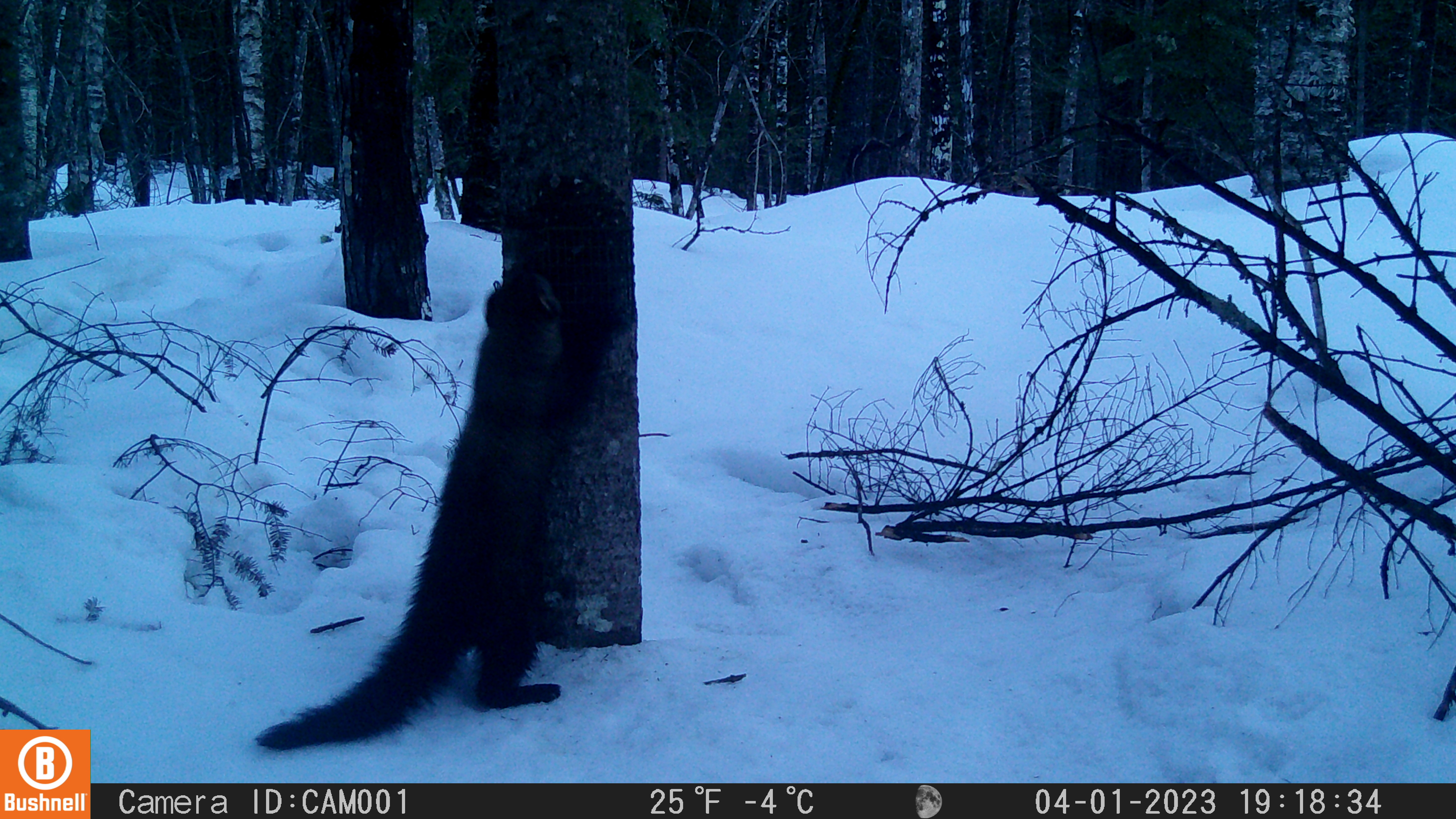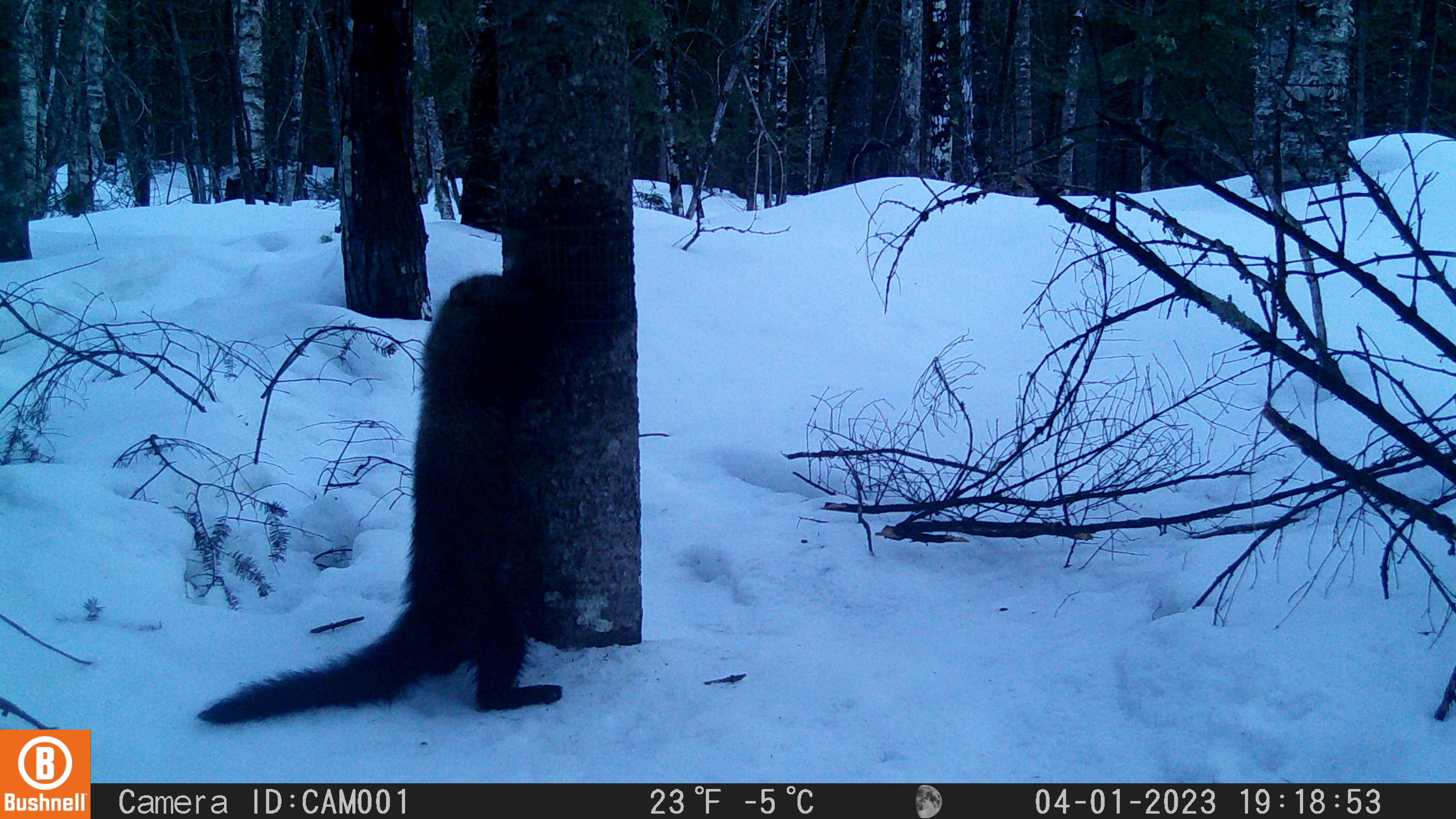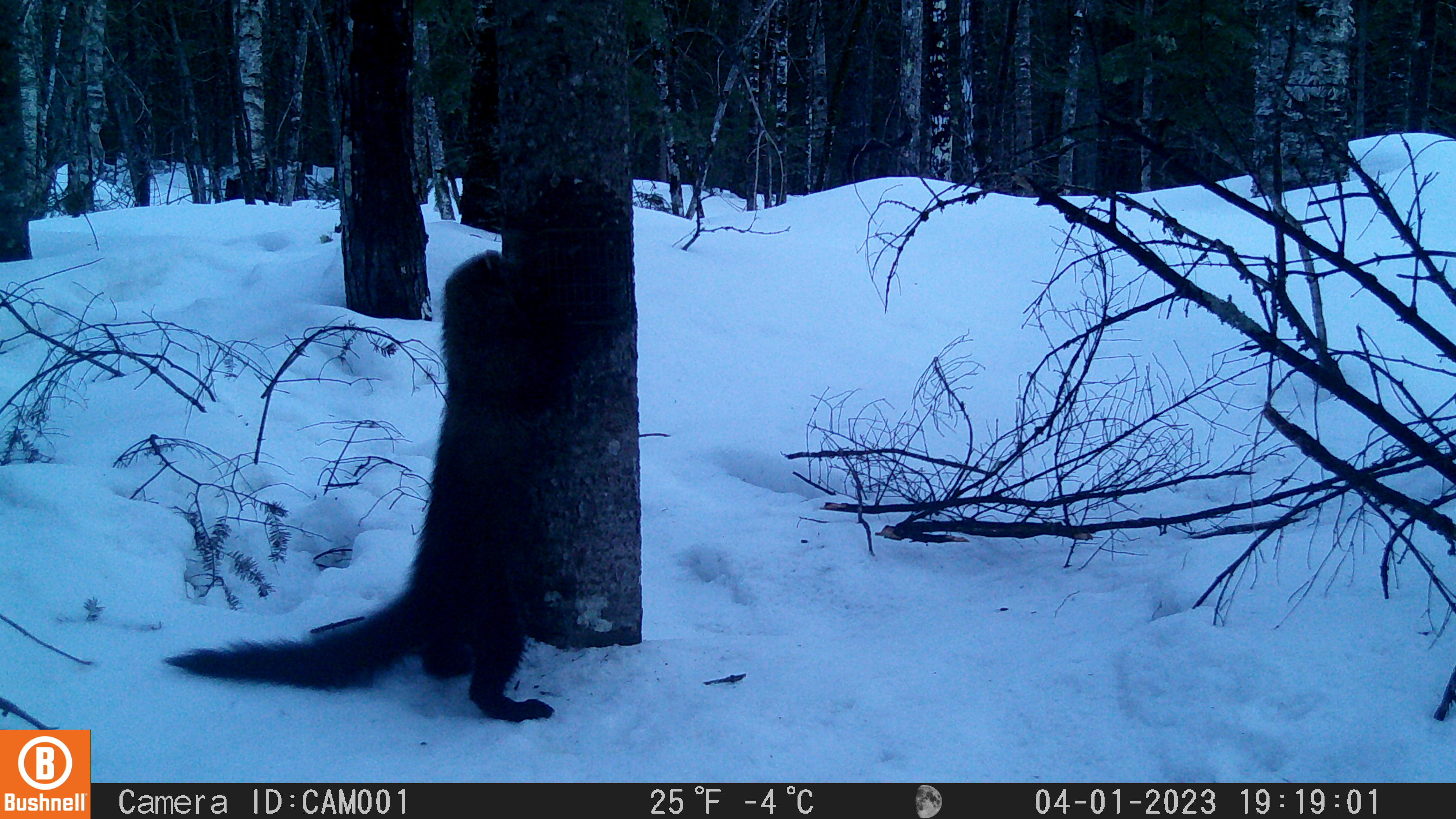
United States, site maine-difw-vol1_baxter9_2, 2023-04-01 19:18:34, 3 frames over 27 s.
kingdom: Animalia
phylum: Chordata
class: Mammalia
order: Carnivora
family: Mustelidae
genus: Pekania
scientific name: Pekania pennanti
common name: fisher